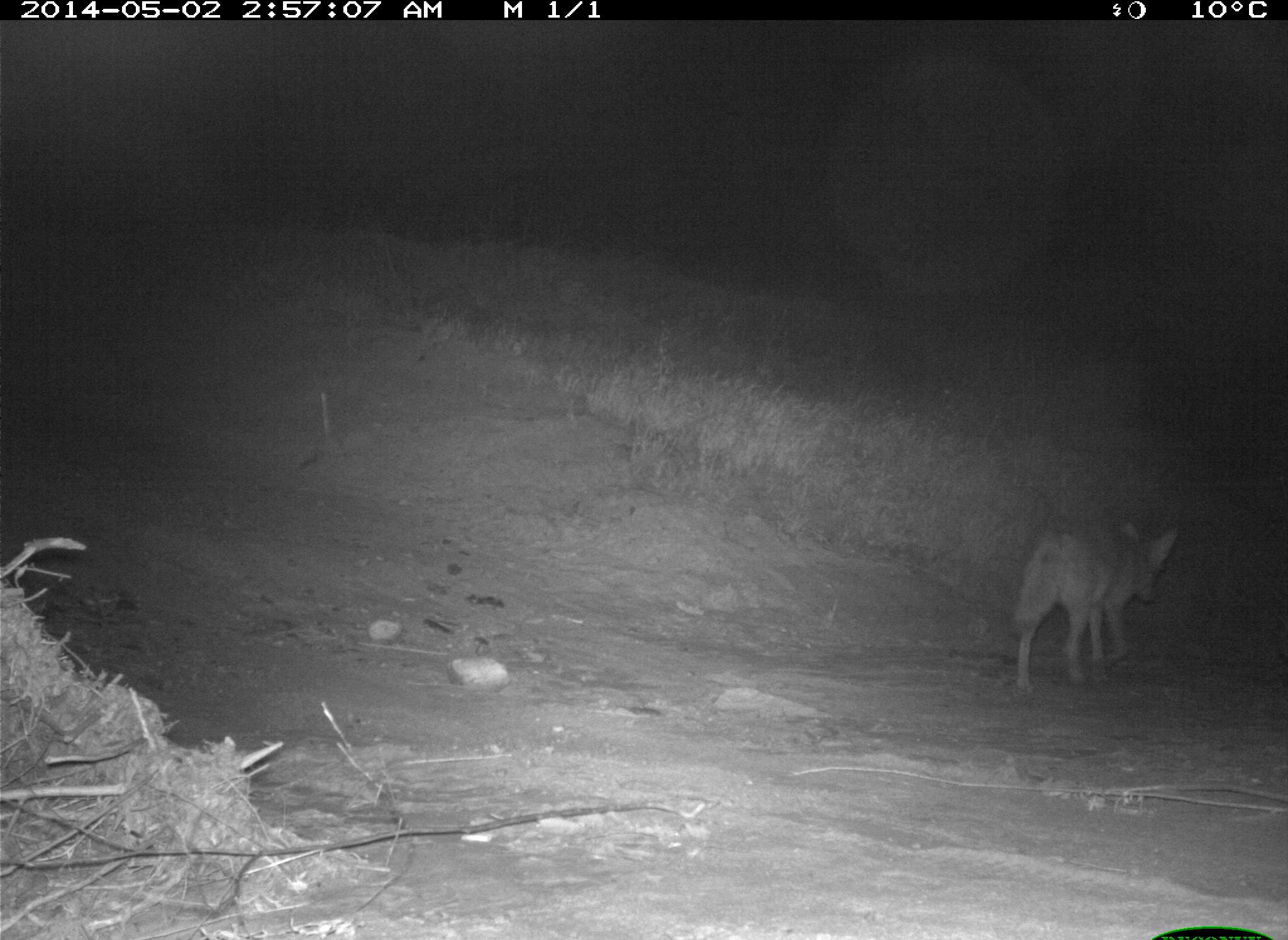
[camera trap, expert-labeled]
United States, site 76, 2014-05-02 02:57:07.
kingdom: Animalia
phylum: Chordata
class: Mammalia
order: Carnivora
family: Canidae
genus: Canis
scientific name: Canis latrans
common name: coyote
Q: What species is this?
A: Coyote (Canis latrans).